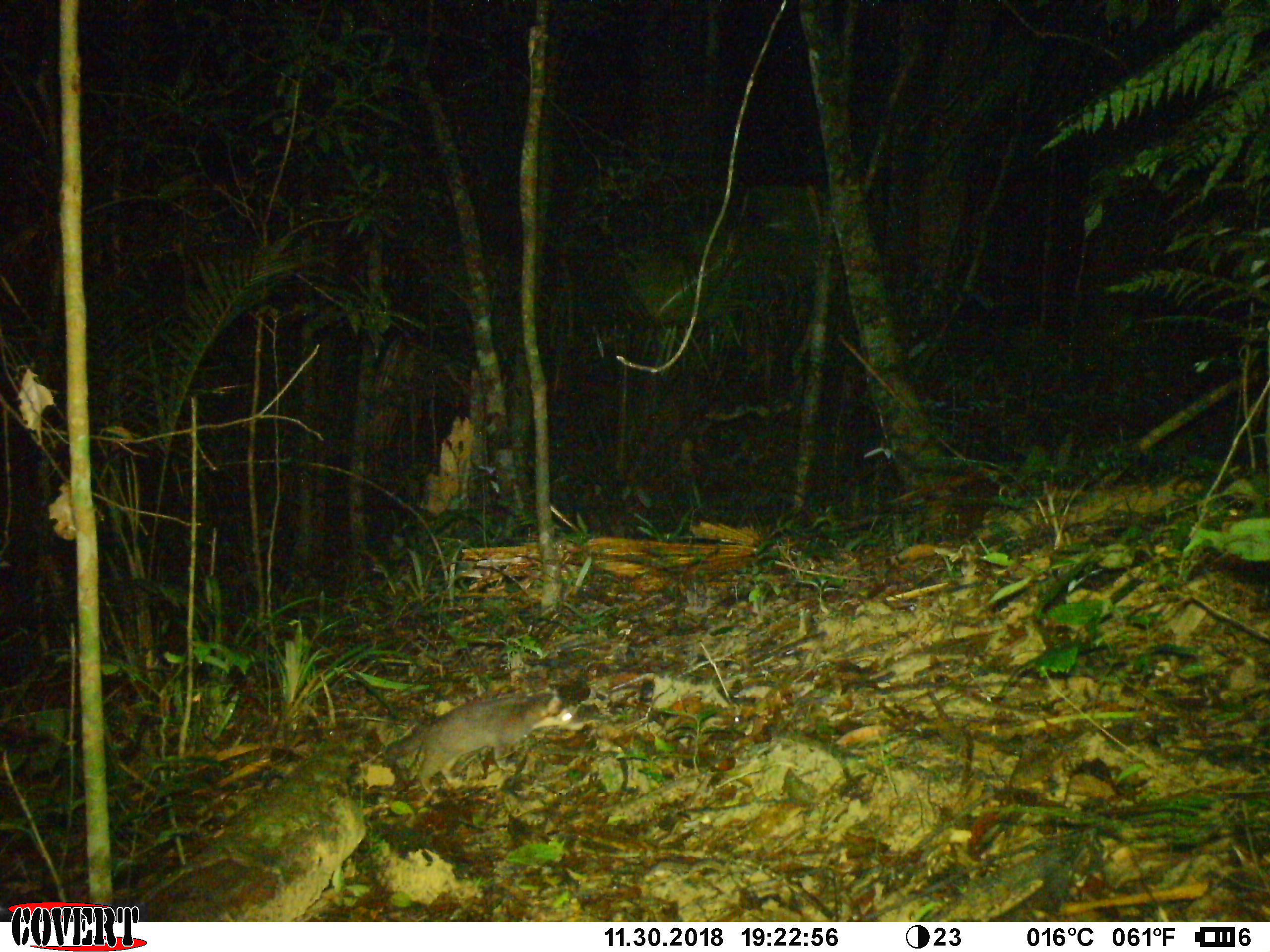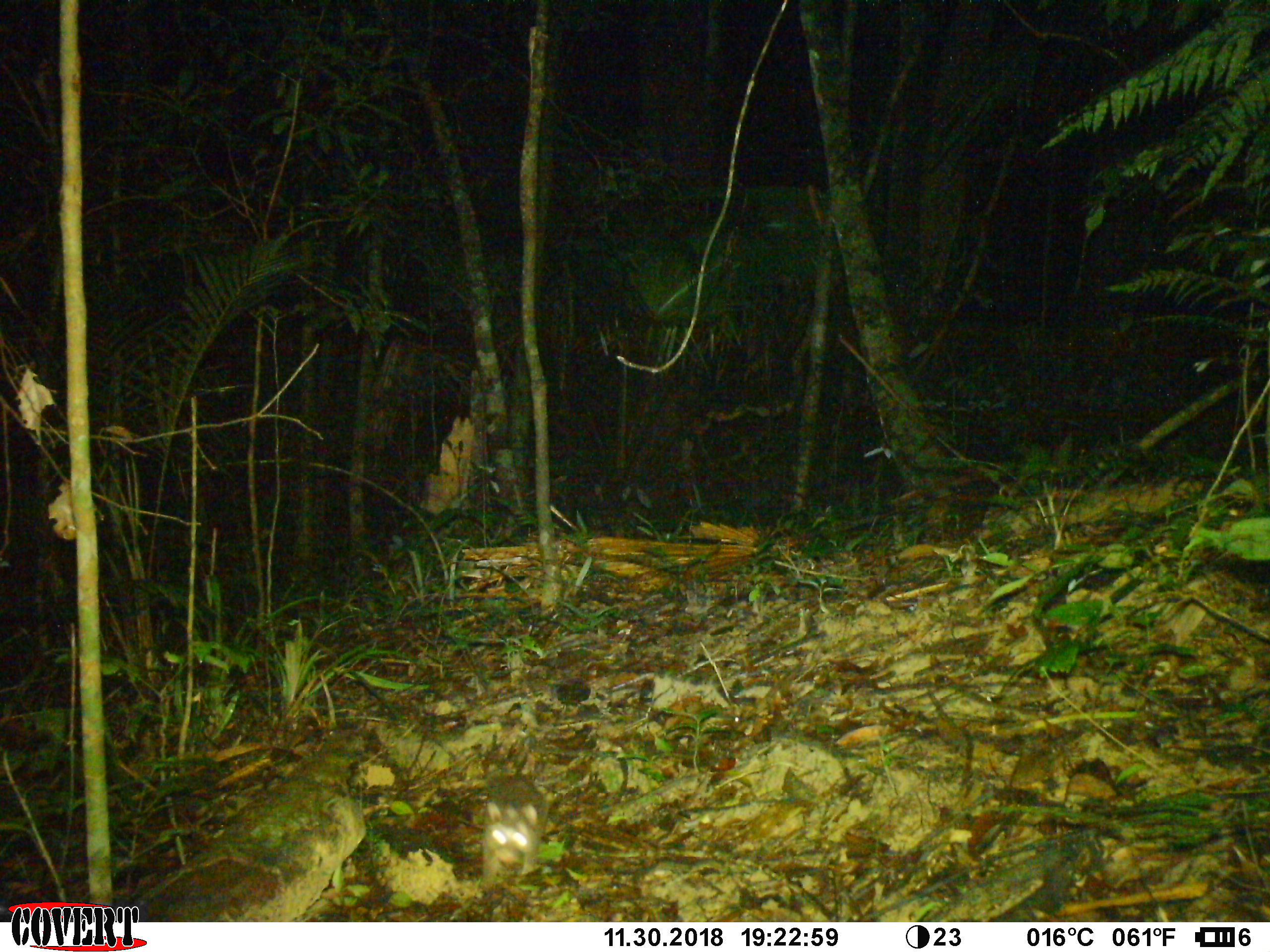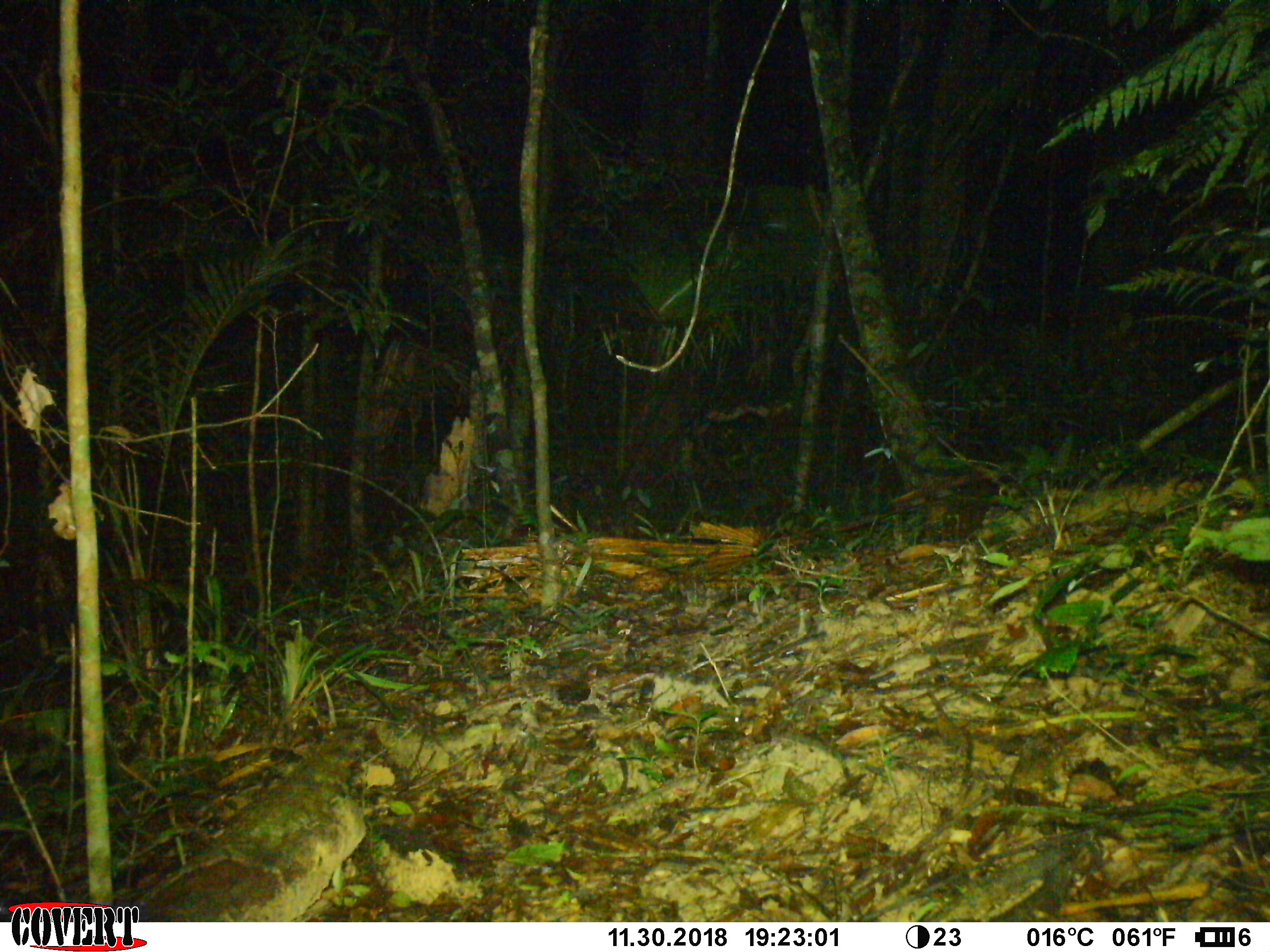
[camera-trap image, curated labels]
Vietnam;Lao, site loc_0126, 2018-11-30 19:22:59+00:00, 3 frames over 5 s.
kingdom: Animalia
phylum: Chordata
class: Mammalia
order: Carnivora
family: Mustelidae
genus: Melogale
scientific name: Melogale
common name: ferret badger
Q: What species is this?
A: Ferret badger (Melogale).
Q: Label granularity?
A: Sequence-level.